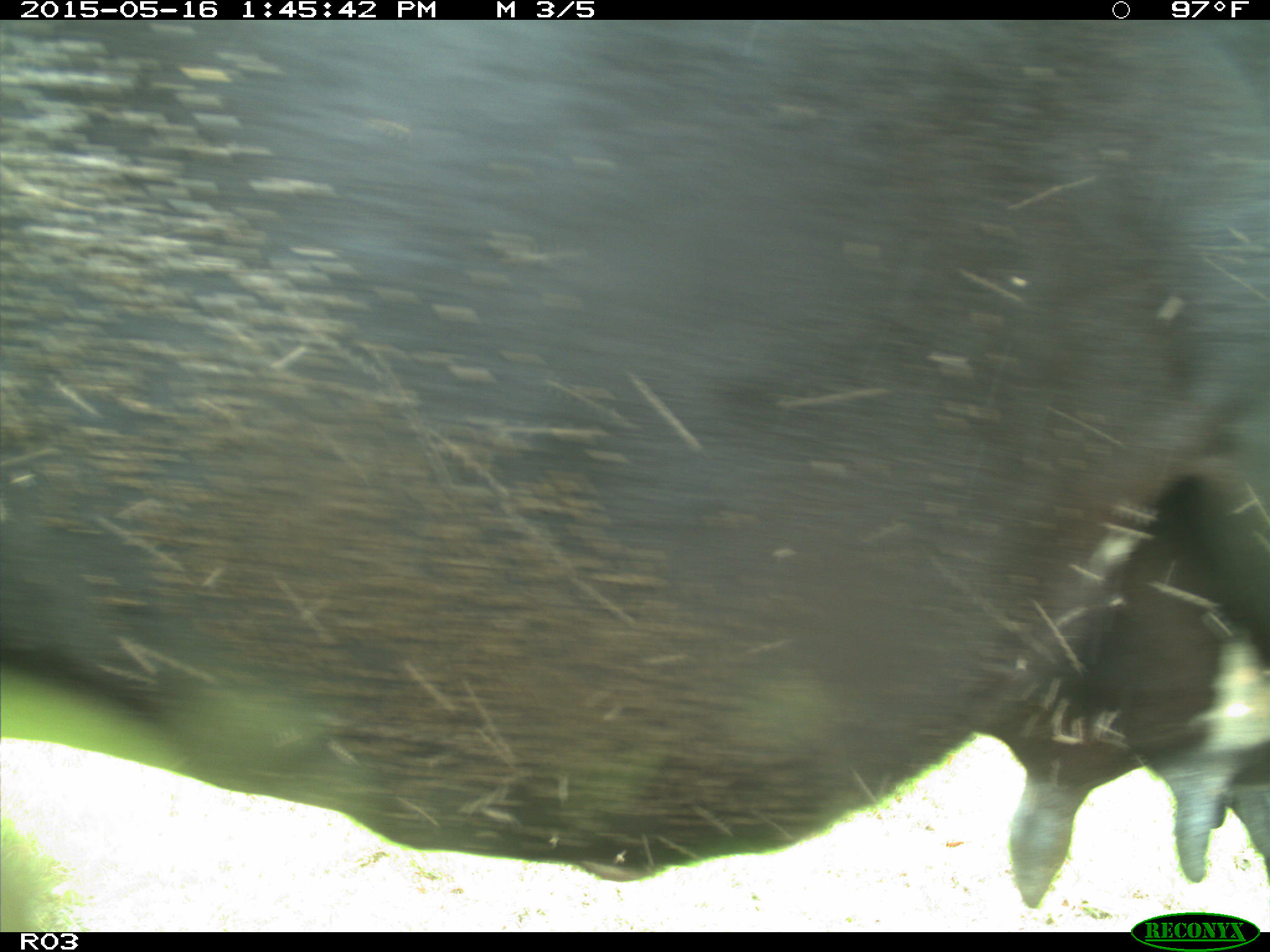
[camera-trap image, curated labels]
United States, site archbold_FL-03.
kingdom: Animalia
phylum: Chordata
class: Mammalia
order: Artiodactyla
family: Bovidae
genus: Bos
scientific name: Bos taurus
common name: domestic cow